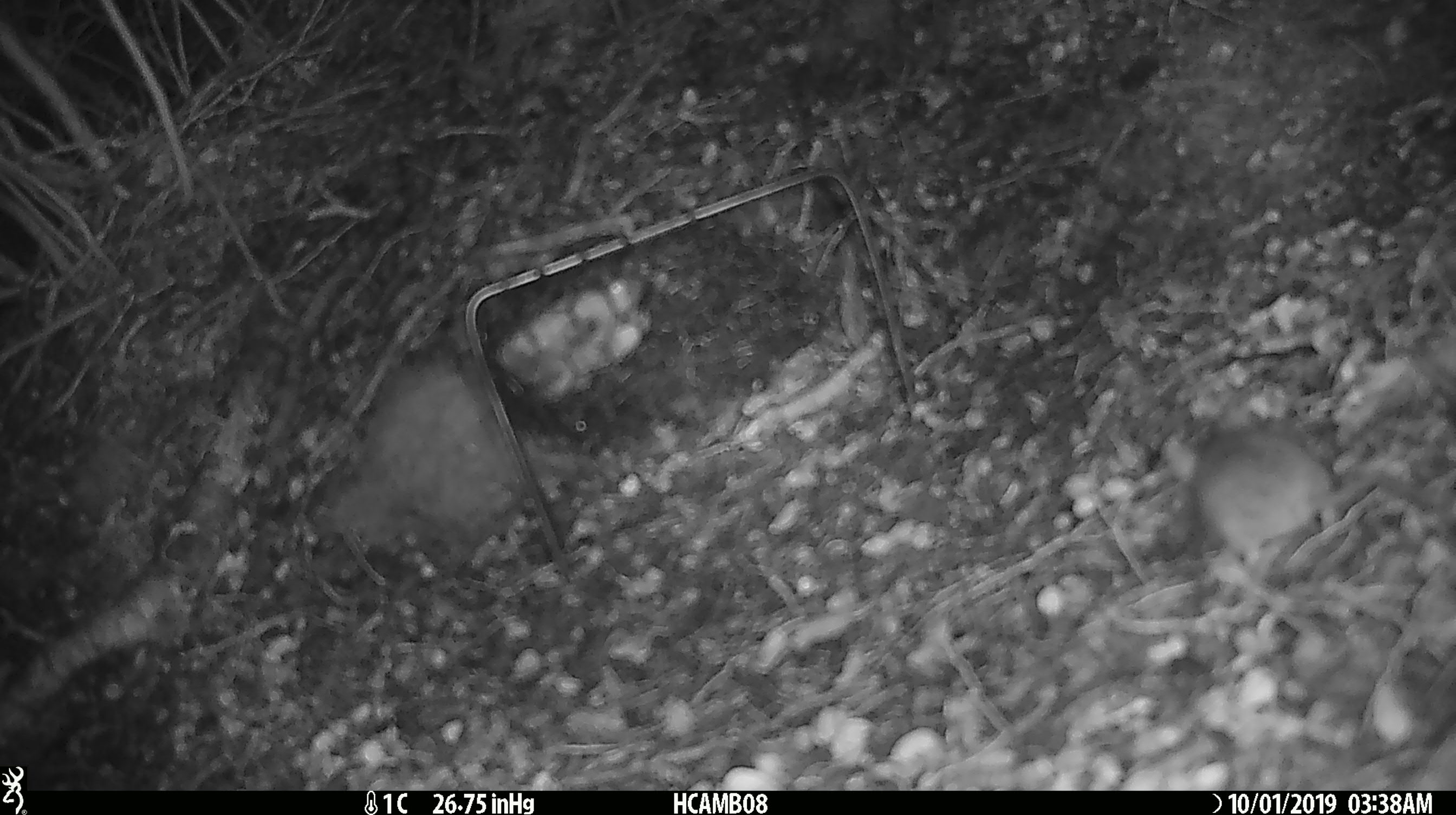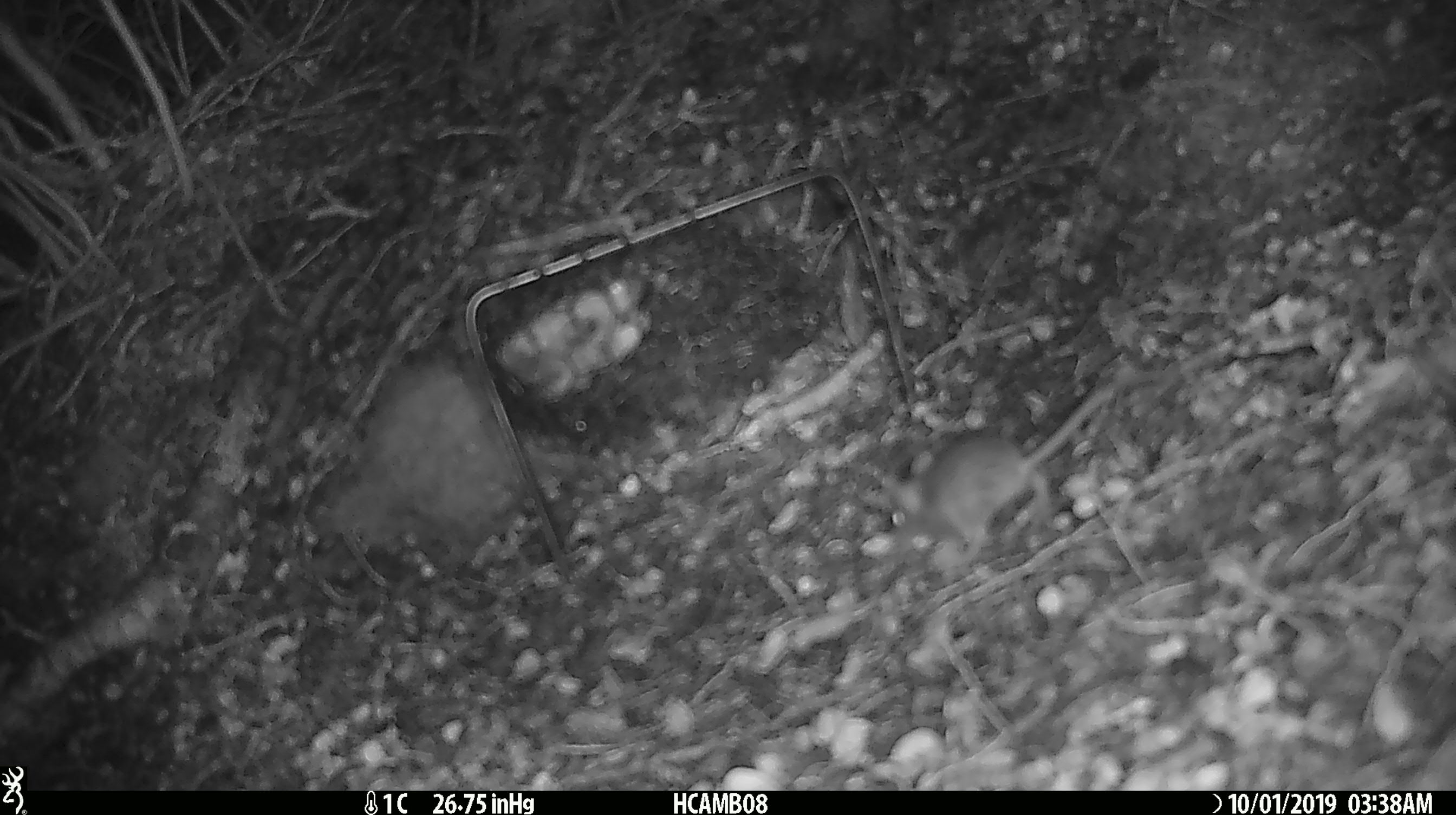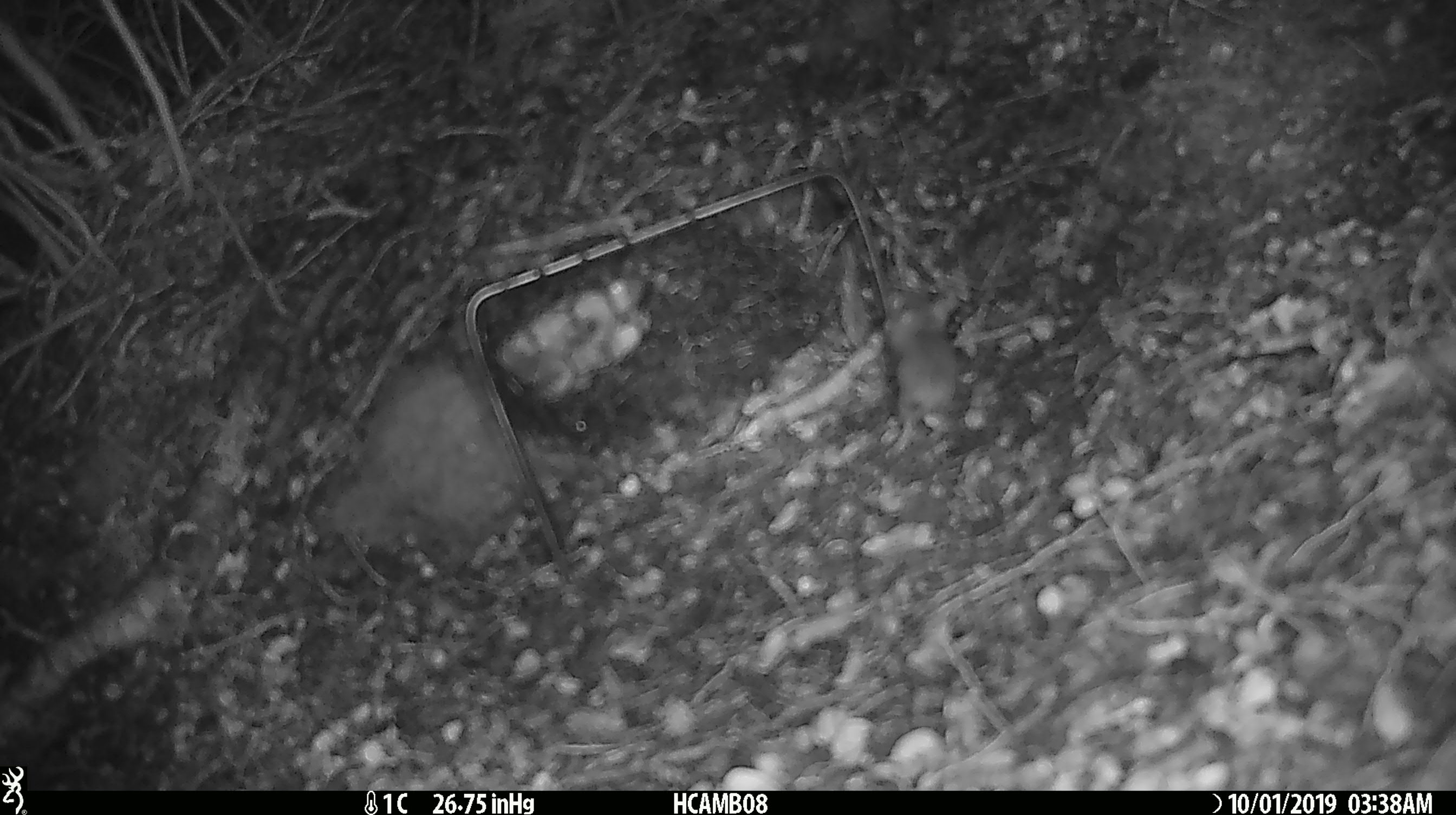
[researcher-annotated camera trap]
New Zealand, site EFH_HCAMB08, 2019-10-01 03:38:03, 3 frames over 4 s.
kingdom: Animalia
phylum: Chordata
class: Mammalia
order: Rodentia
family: Muridae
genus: Mus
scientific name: Mus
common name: mouse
Mouse (Mus).